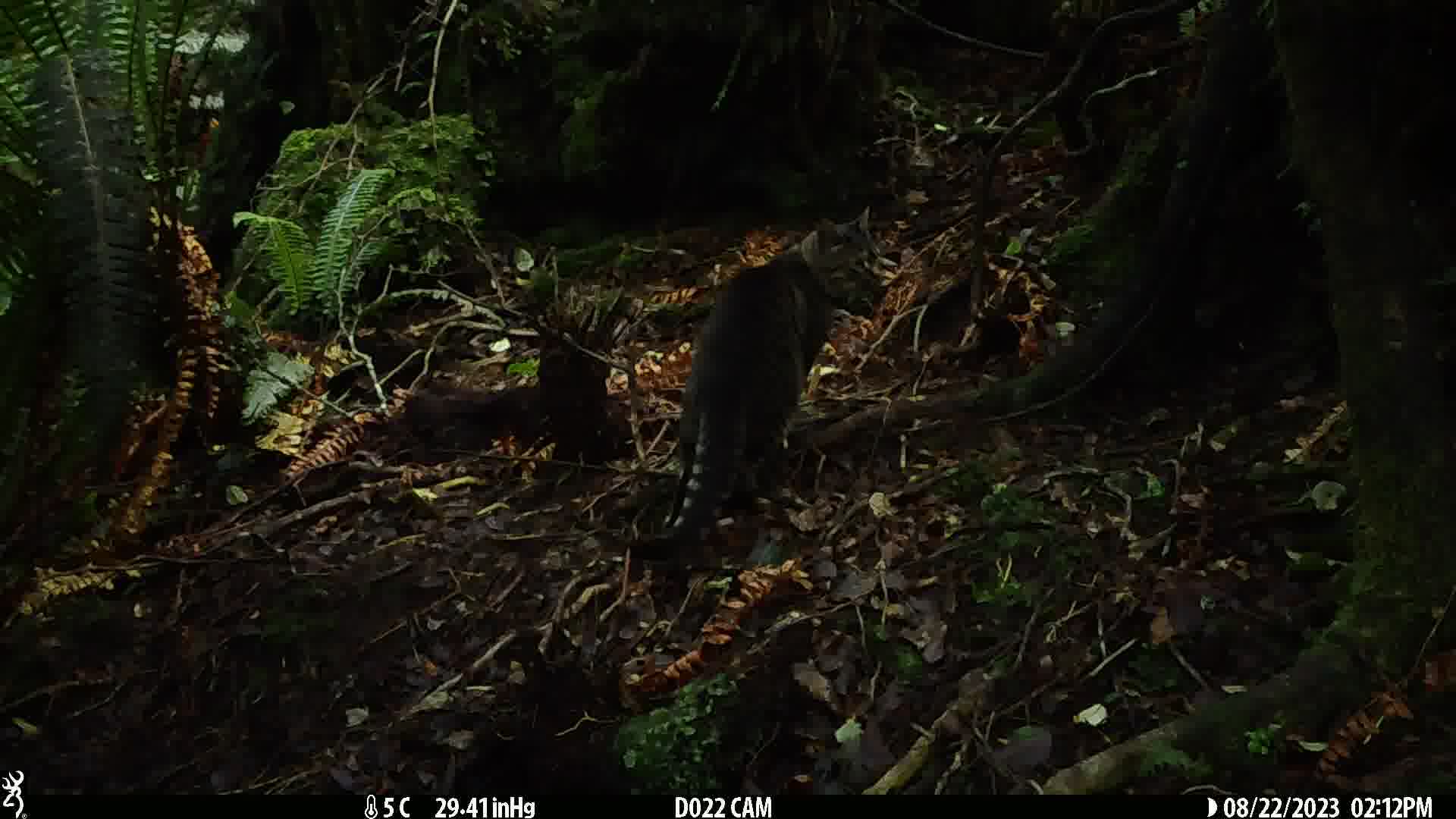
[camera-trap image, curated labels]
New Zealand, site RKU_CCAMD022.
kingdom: Animalia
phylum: Chordata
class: Mammalia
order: Carnivora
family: Felidae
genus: Felis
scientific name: Felis catus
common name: domestic cat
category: cat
Cat (domestic cat) (Felis catus).